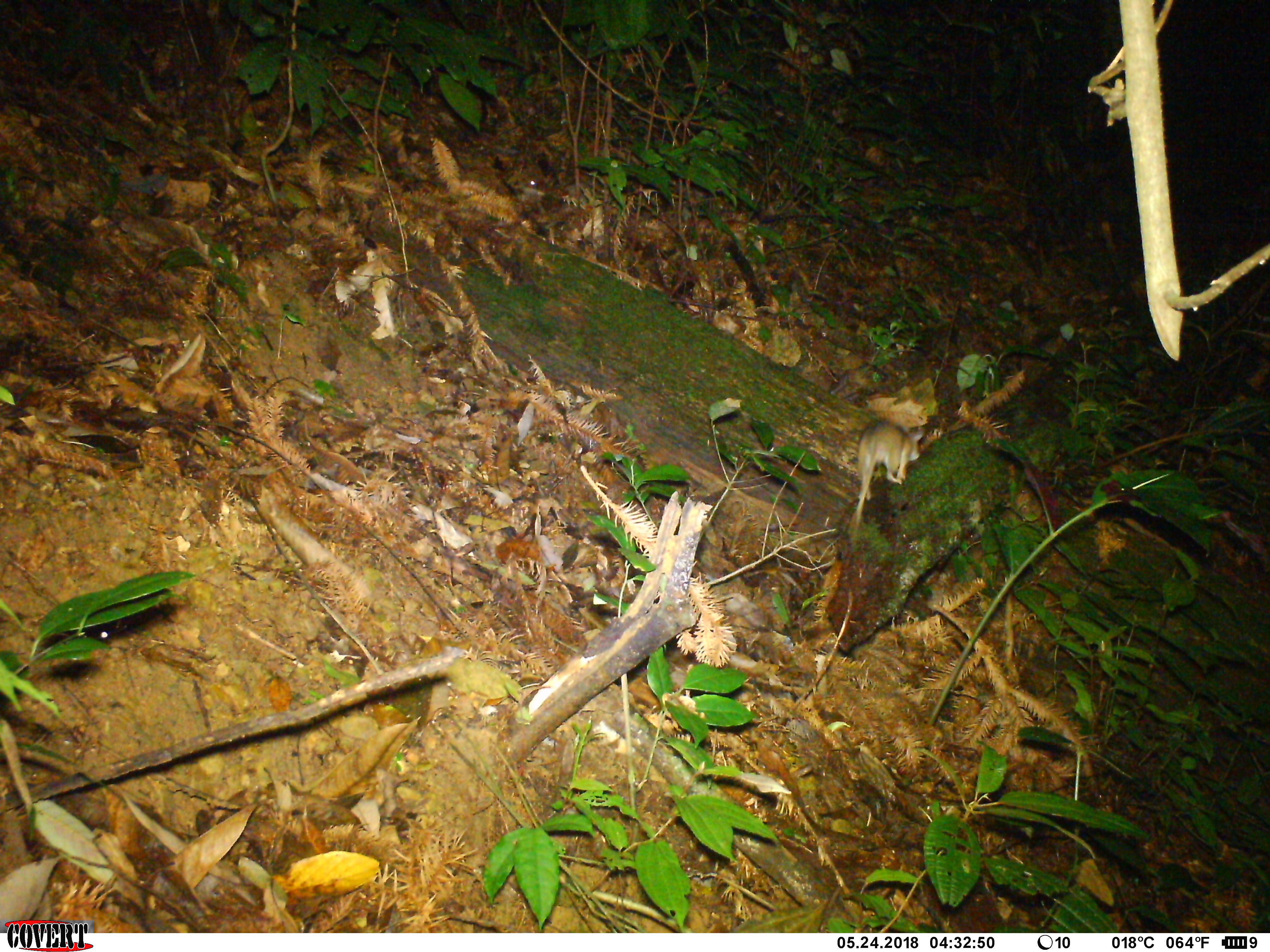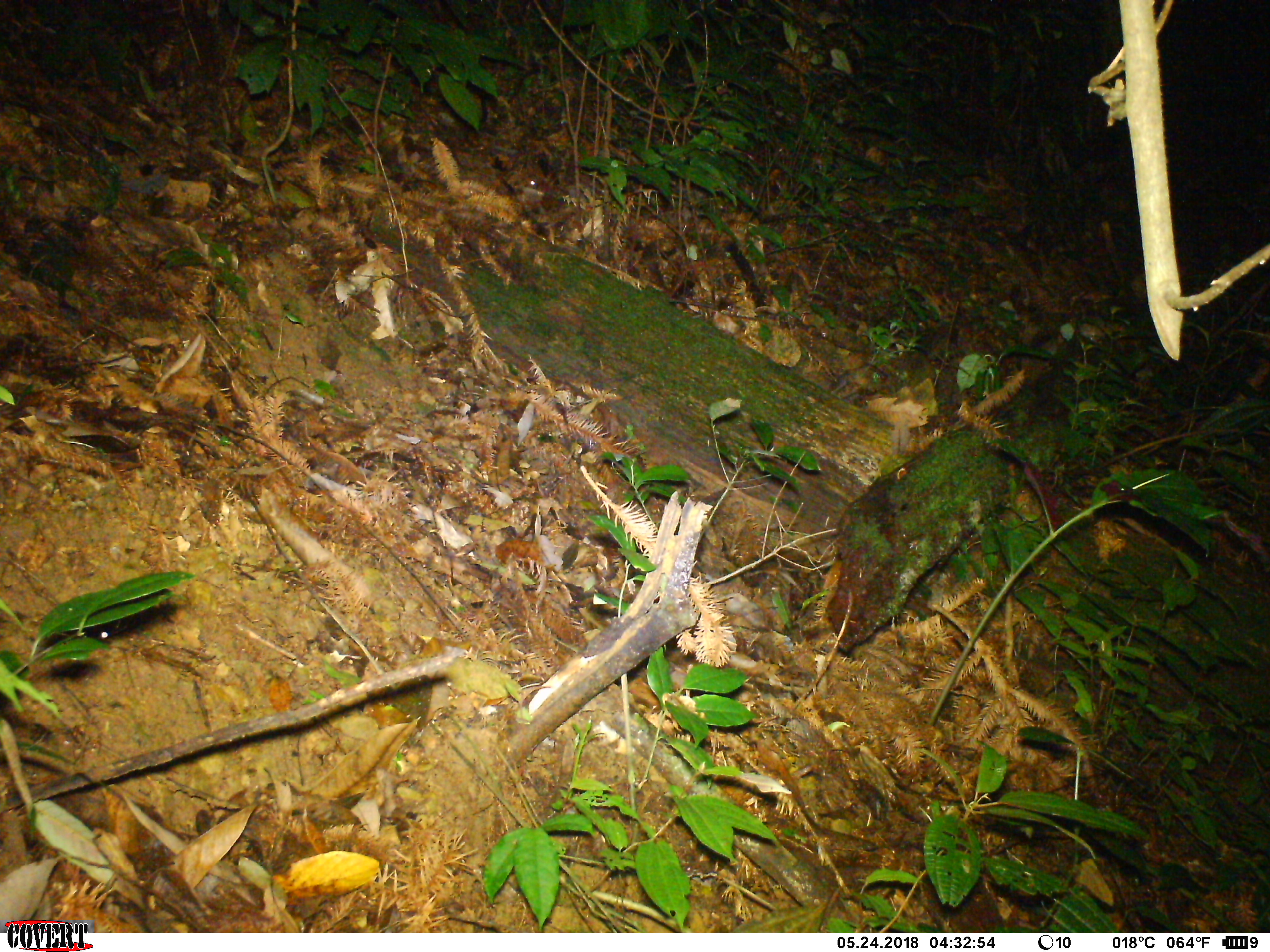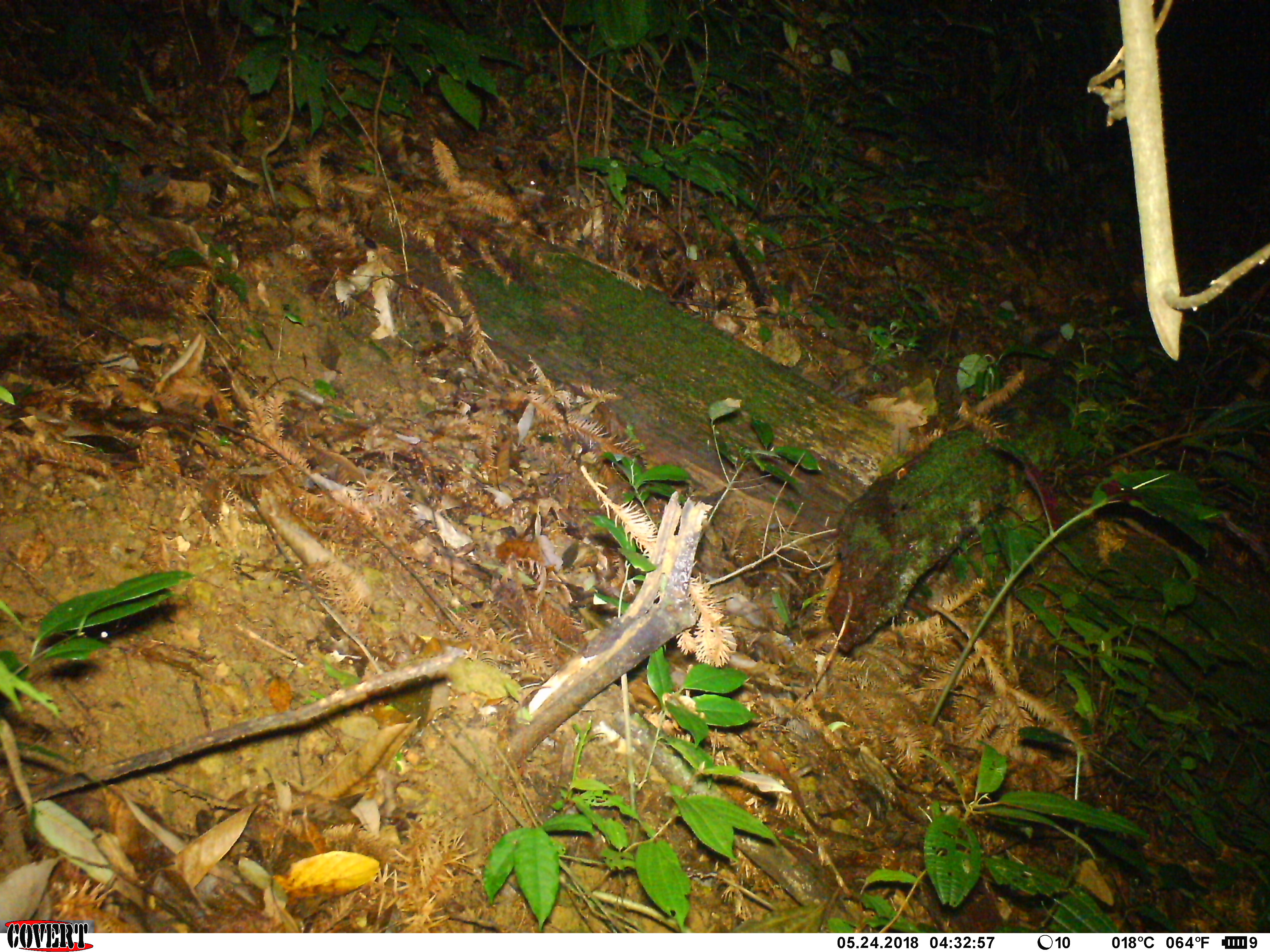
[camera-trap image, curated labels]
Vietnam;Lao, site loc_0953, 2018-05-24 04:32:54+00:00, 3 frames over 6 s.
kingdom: Animalia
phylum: Chordata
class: Mammalia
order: Rodentia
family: Muridae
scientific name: Muridae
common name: old-world mice and rats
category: unidentified murid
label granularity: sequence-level